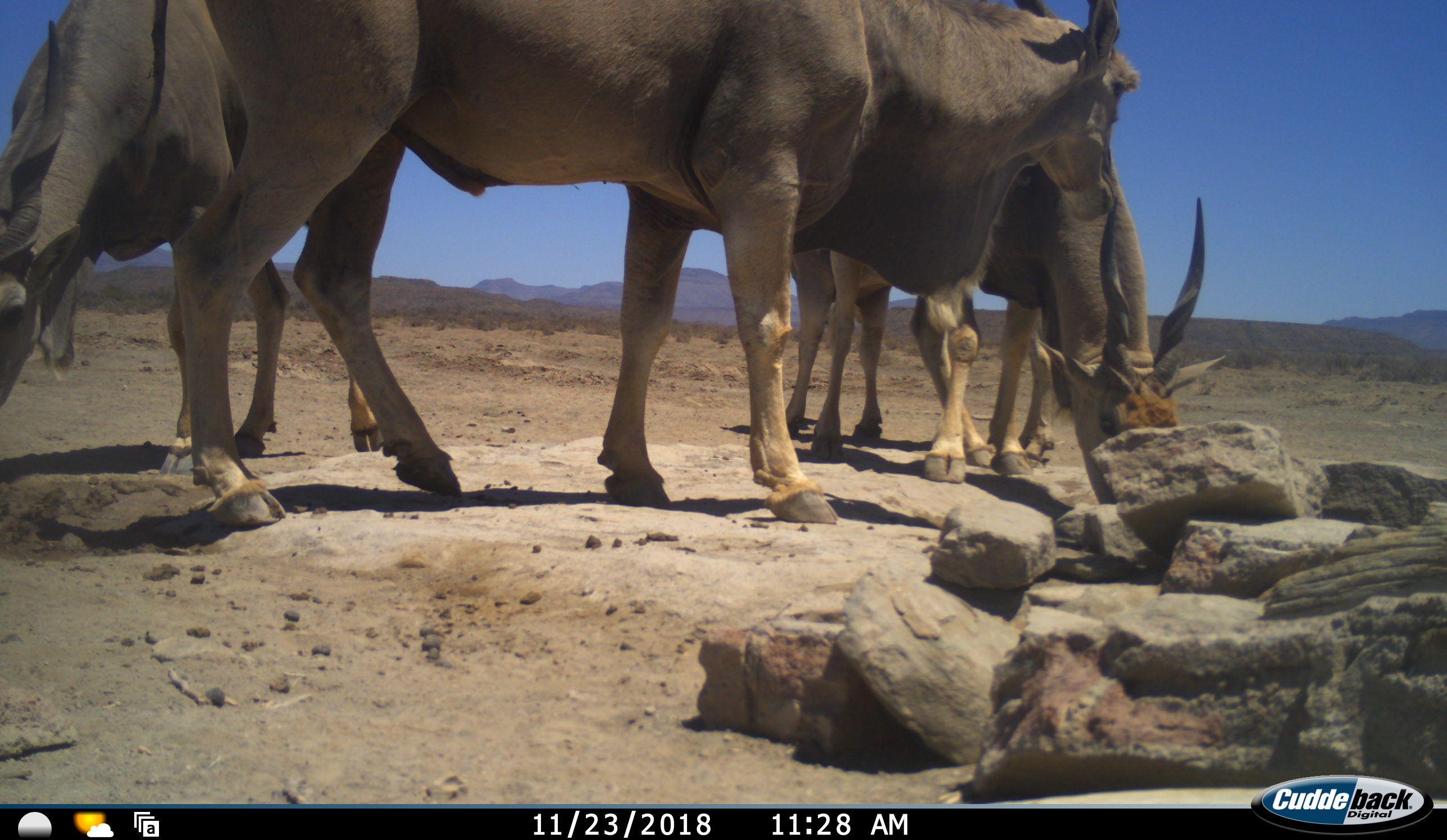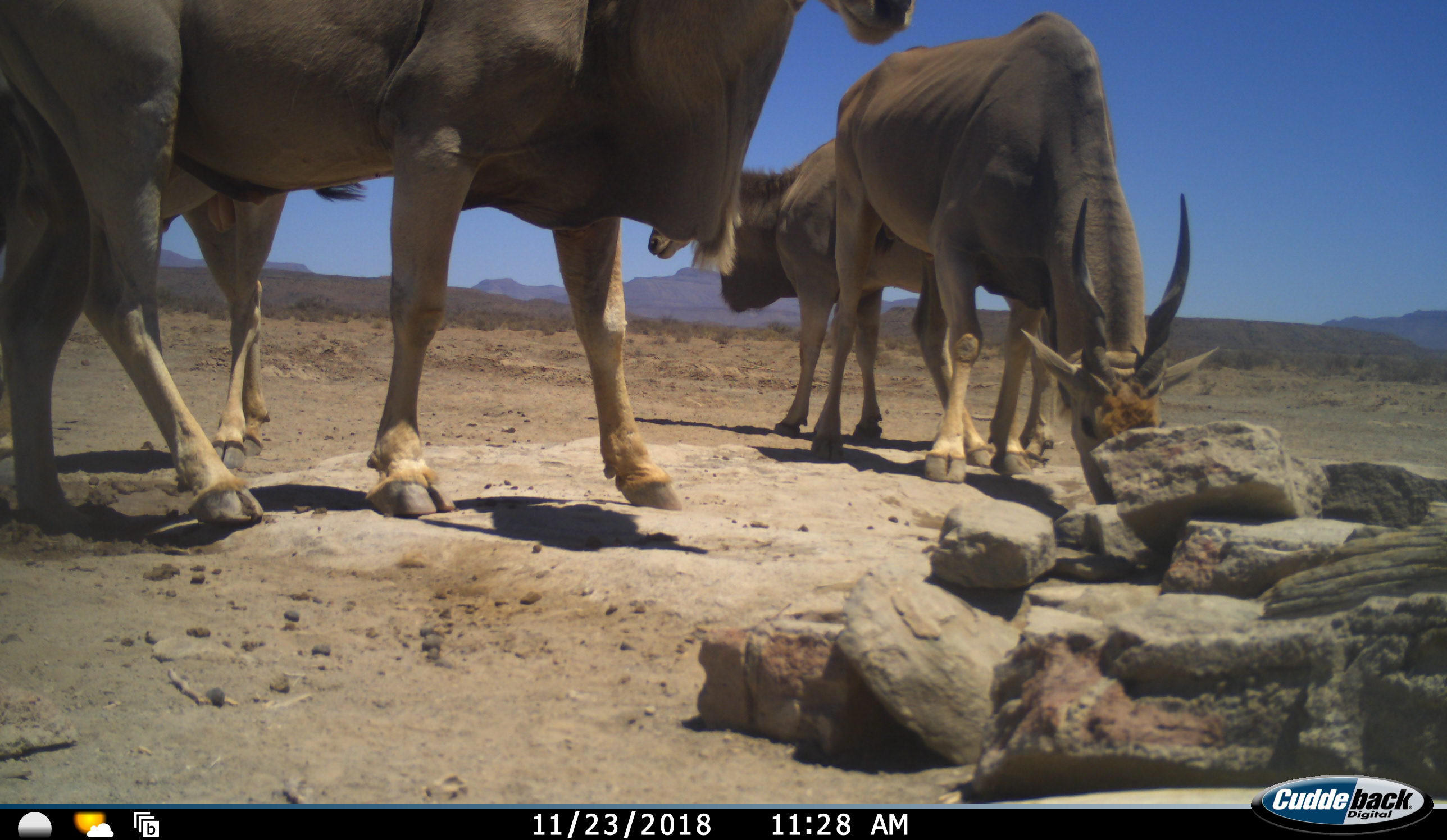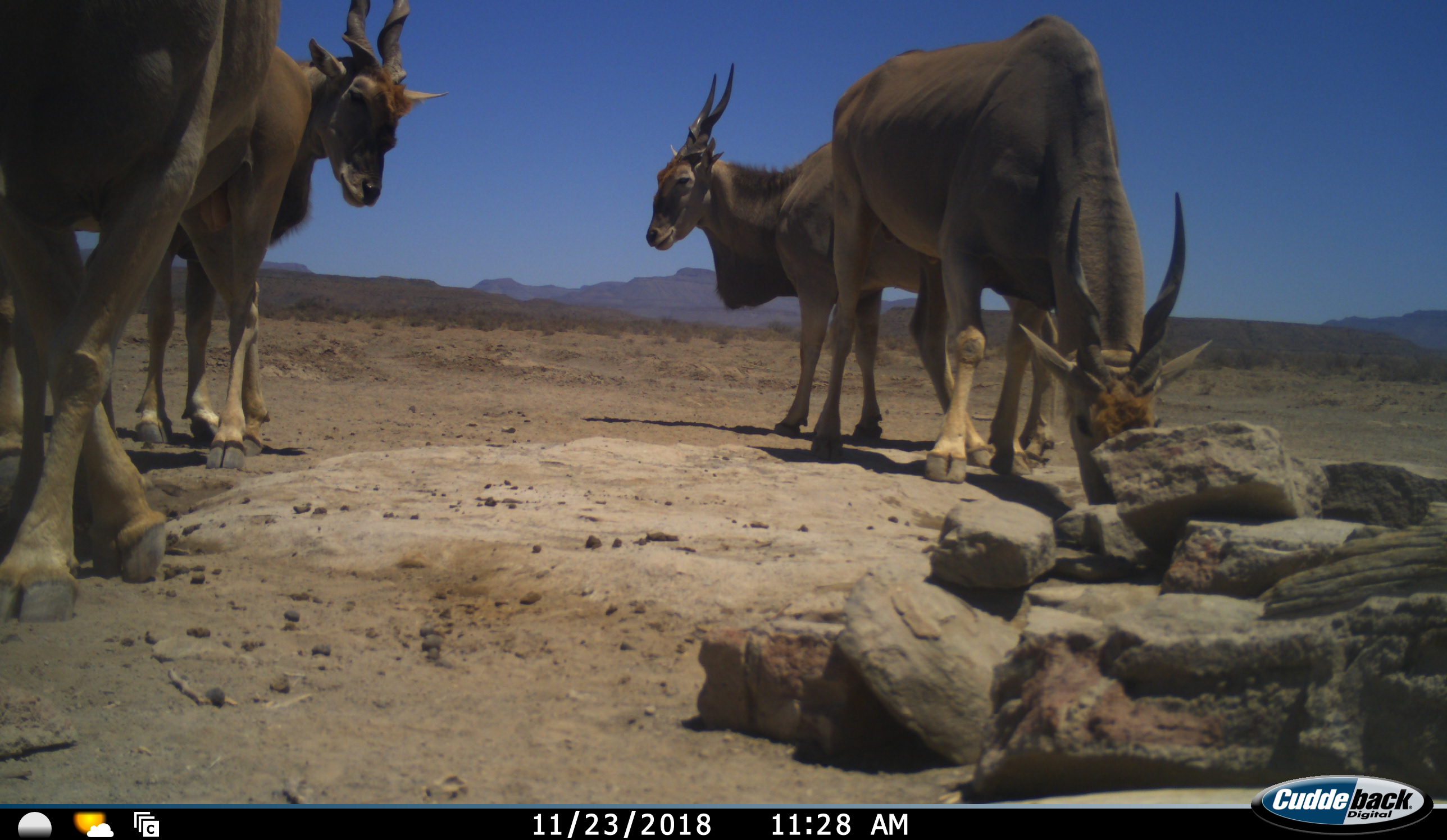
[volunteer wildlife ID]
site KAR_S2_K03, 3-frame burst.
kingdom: Animalia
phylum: Chordata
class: Mammalia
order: Artiodactyla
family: Bovidae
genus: Tragelaphus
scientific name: Tragelaphus oryx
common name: eland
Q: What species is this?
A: Eland (Tragelaphus oryx).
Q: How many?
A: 5.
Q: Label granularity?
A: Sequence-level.